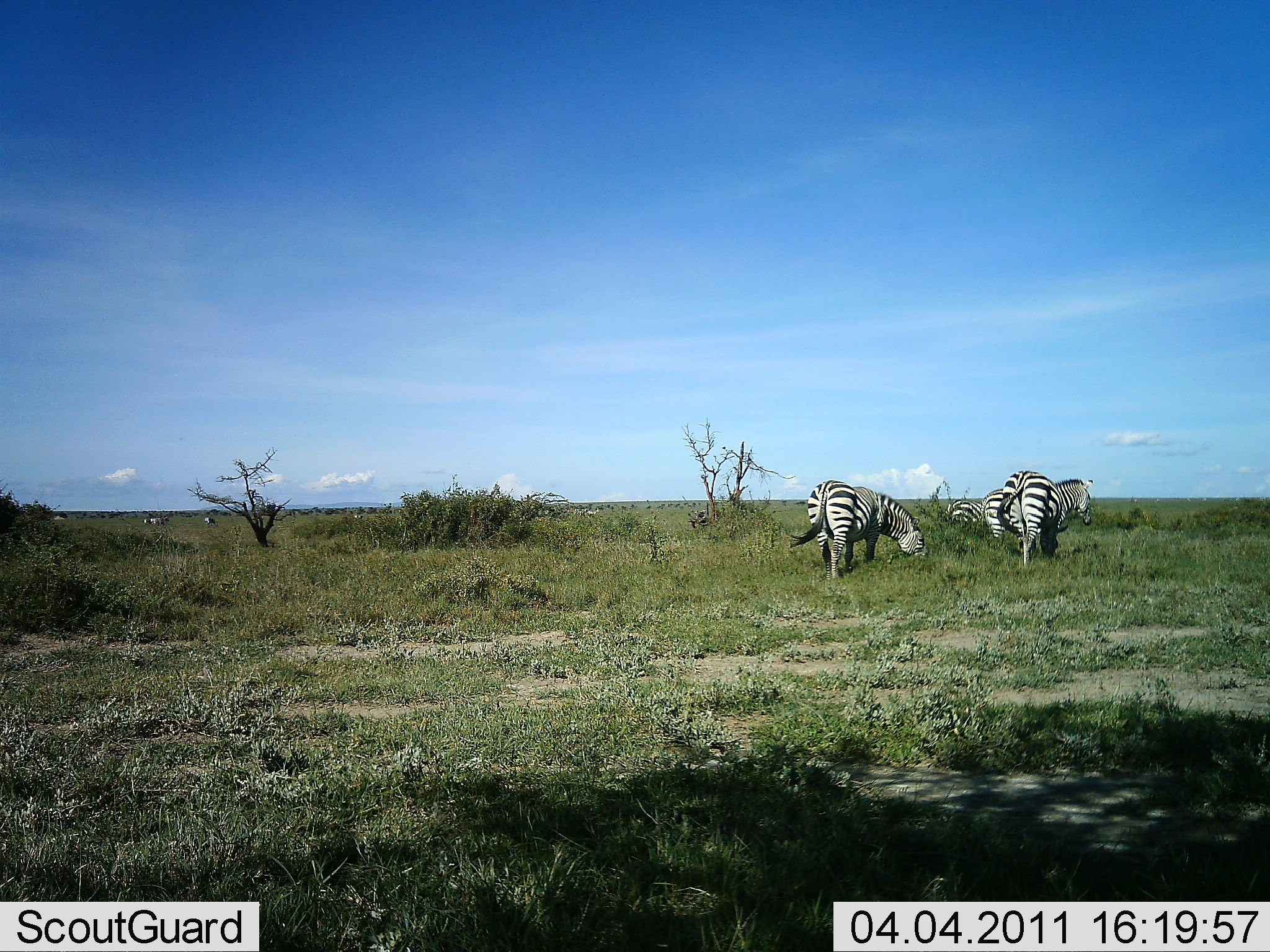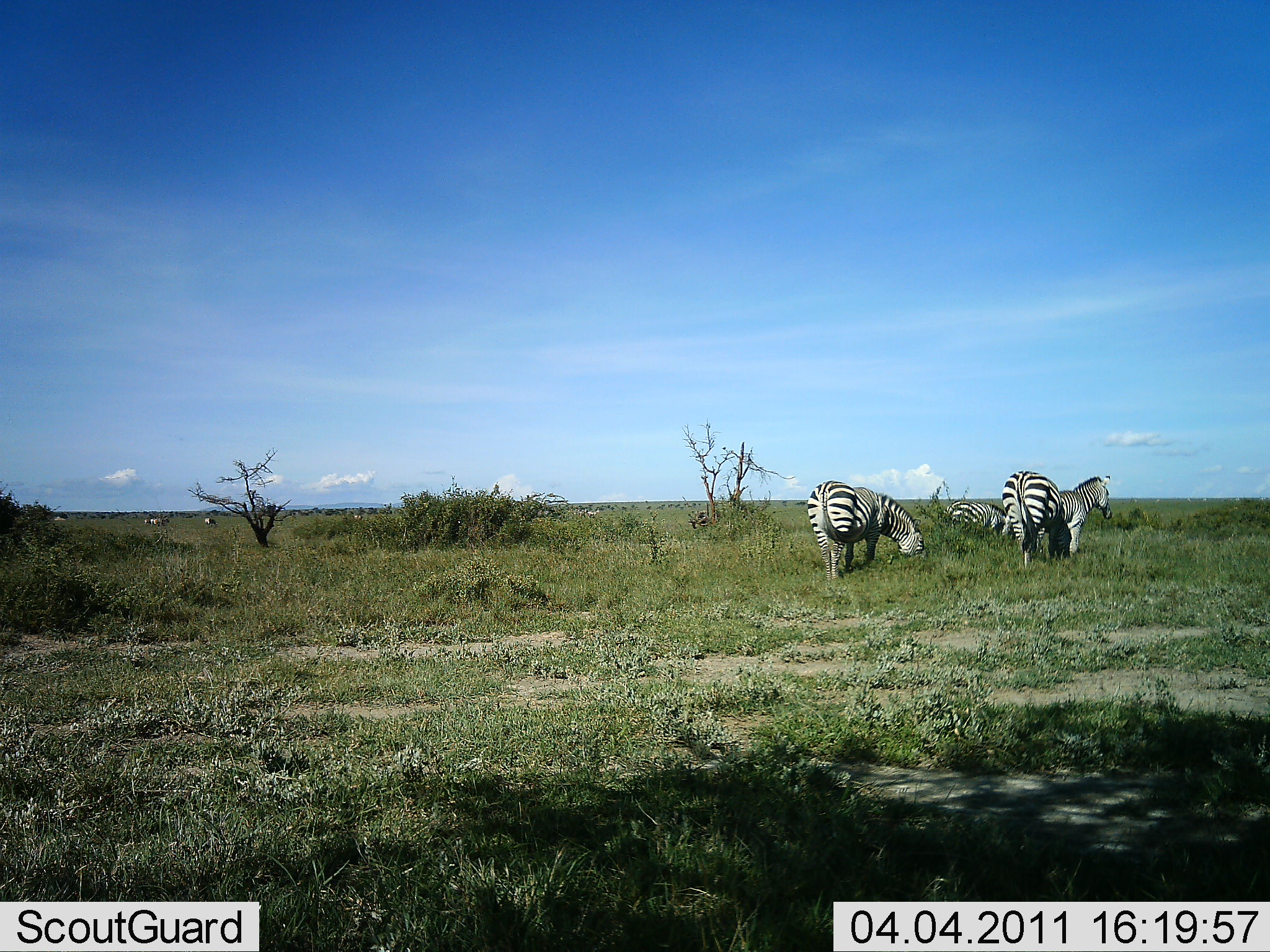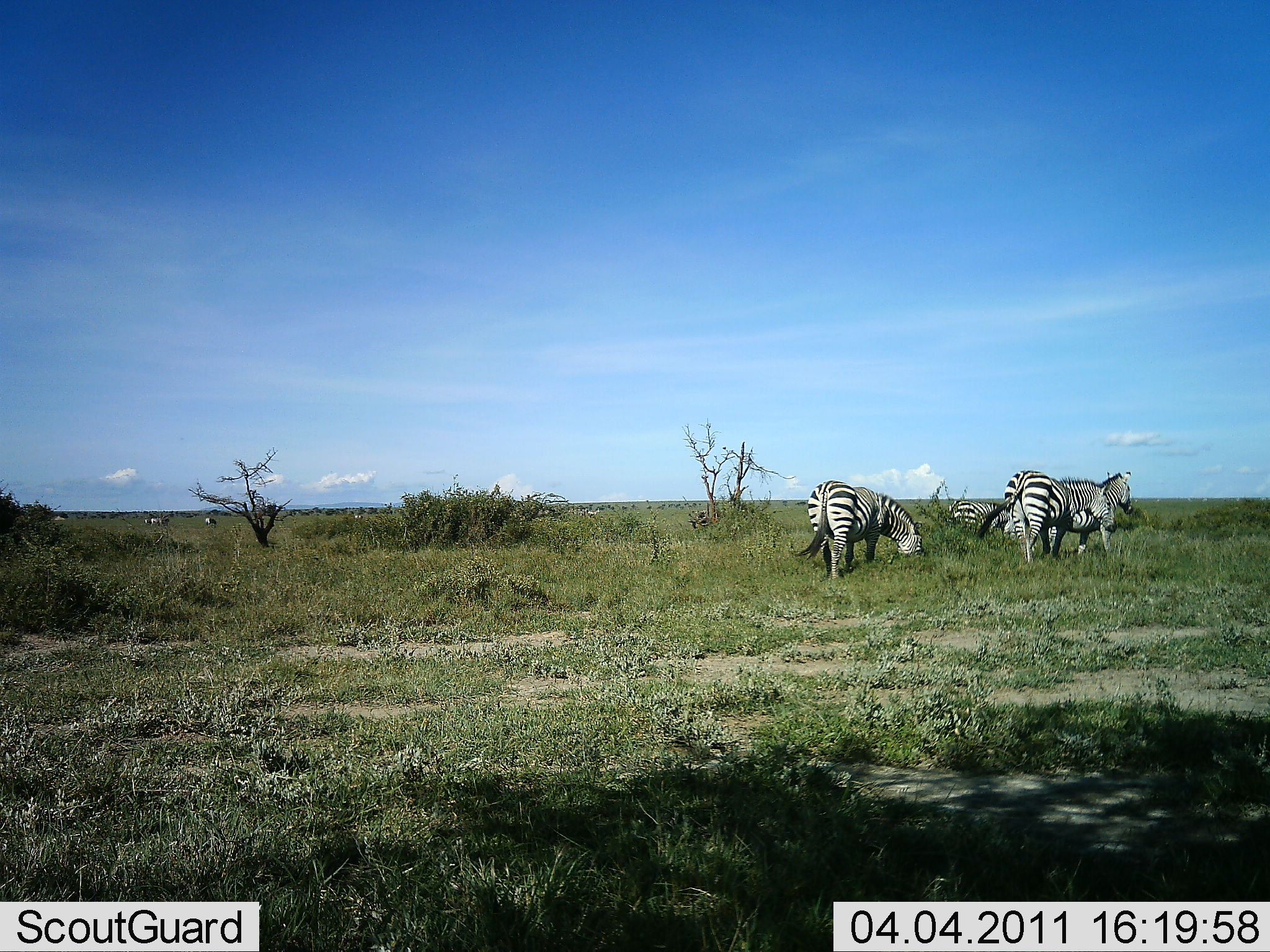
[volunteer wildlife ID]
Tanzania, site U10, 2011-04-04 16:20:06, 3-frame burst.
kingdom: Animalia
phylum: Chordata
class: Mammalia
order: Perissodactyla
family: Equidae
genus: Equus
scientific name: Equus quagga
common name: plains zebra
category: zebra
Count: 4.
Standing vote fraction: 62%.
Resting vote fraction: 0%.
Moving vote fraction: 23%.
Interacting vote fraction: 0%.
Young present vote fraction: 0%.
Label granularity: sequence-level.